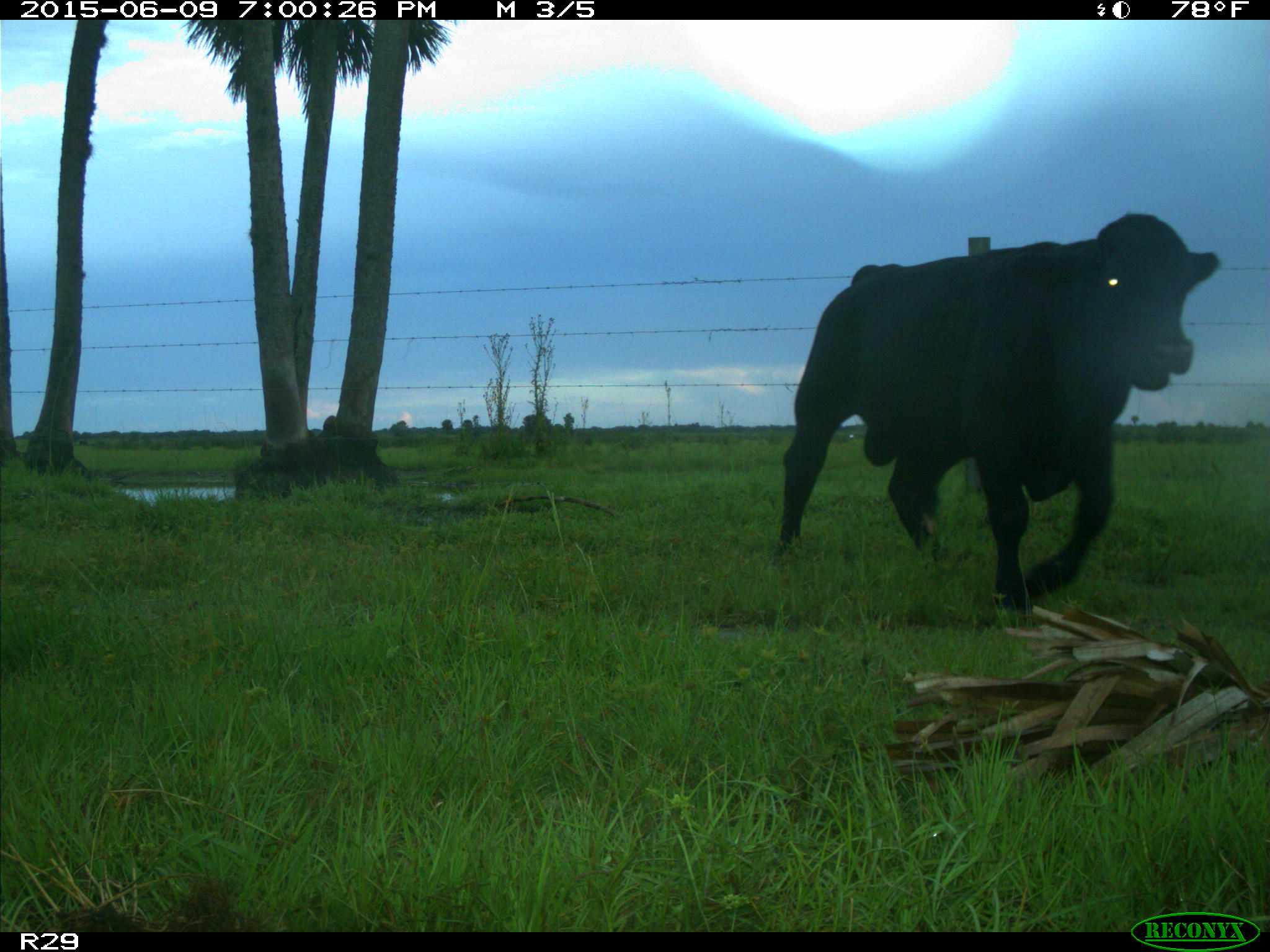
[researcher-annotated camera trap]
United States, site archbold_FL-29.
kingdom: Animalia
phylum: Chordata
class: Mammalia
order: Artiodactyla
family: Bovidae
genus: Bos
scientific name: Bos taurus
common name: domestic cow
Bos taurus (domestic cow).